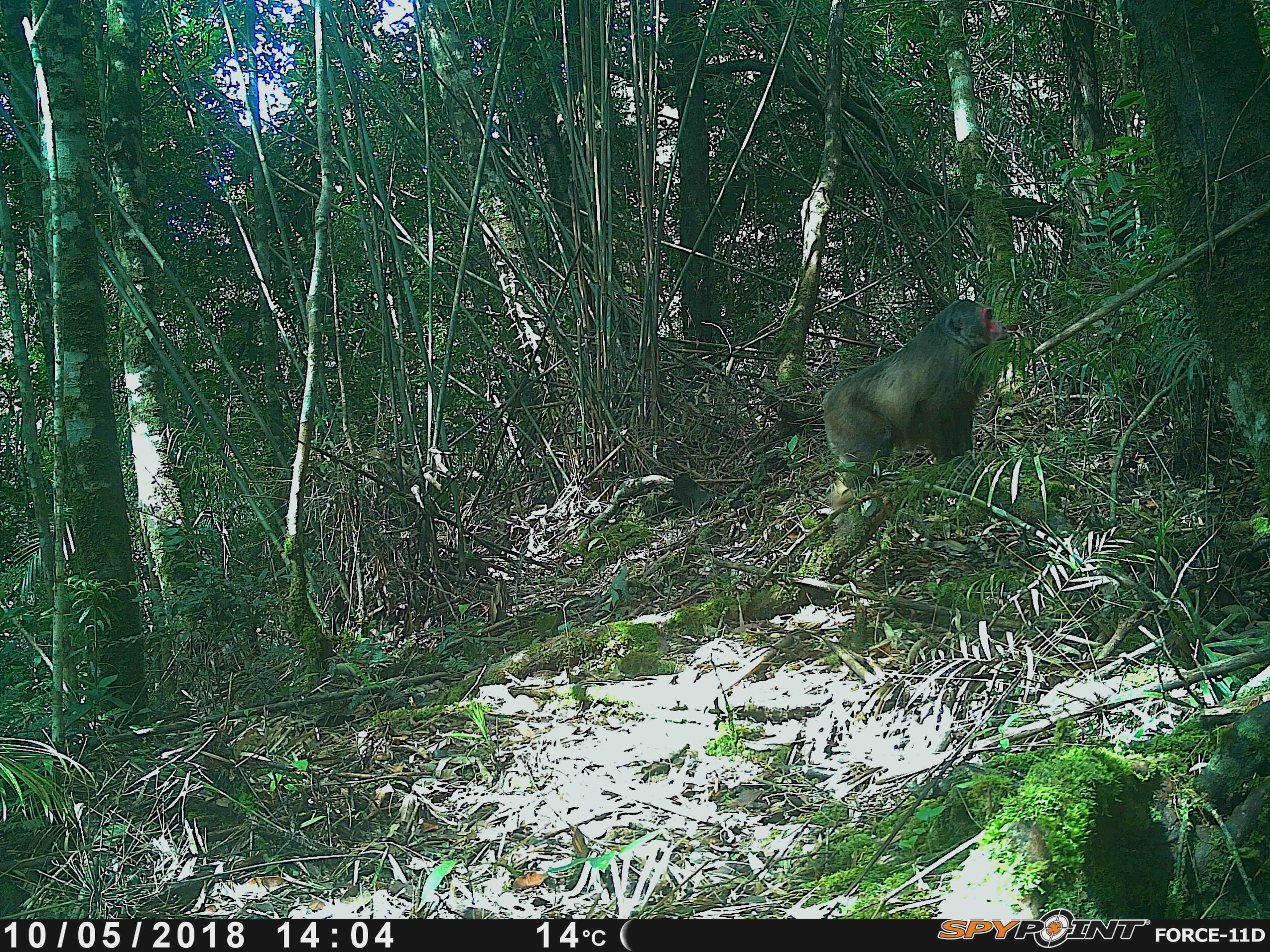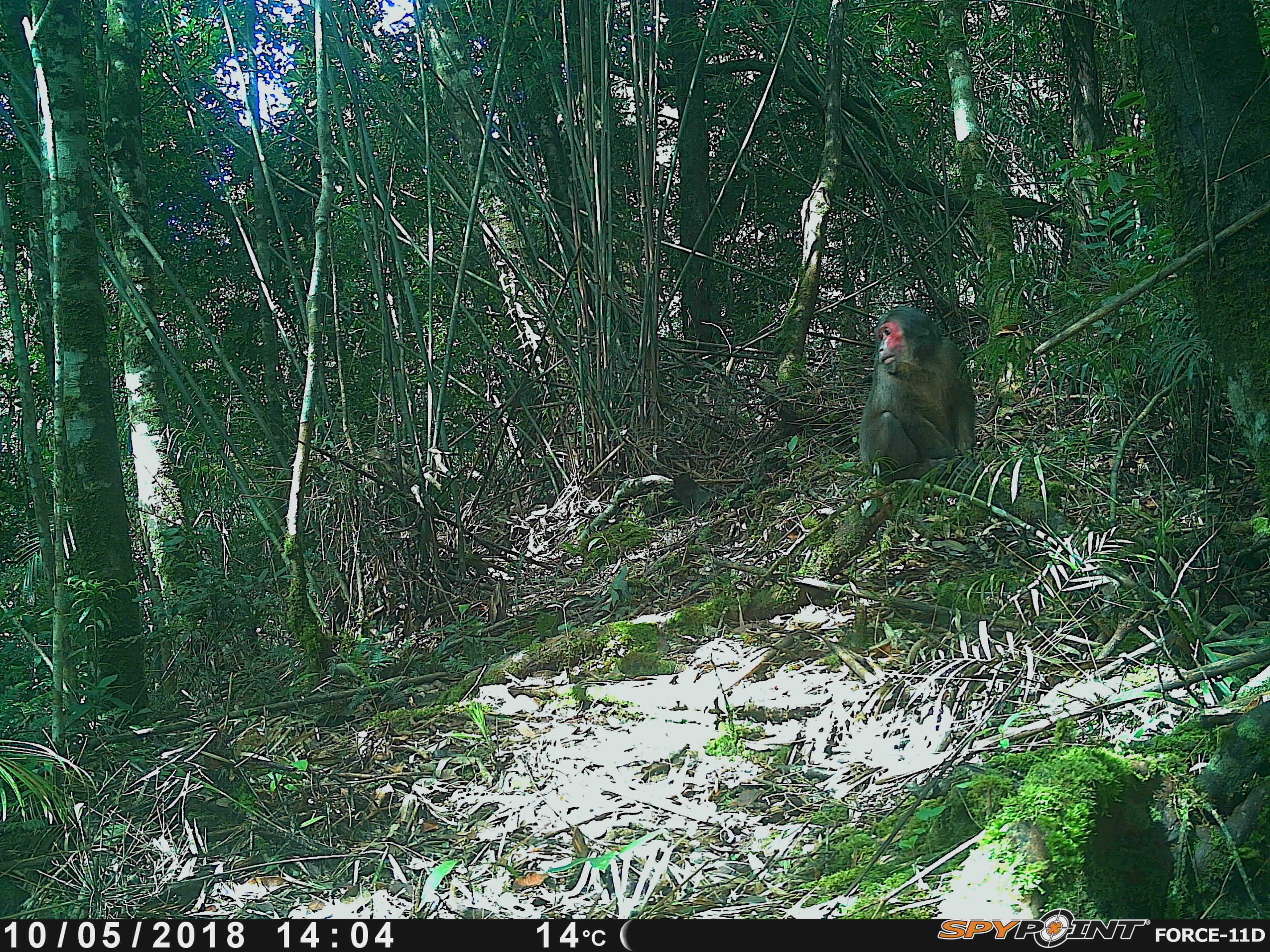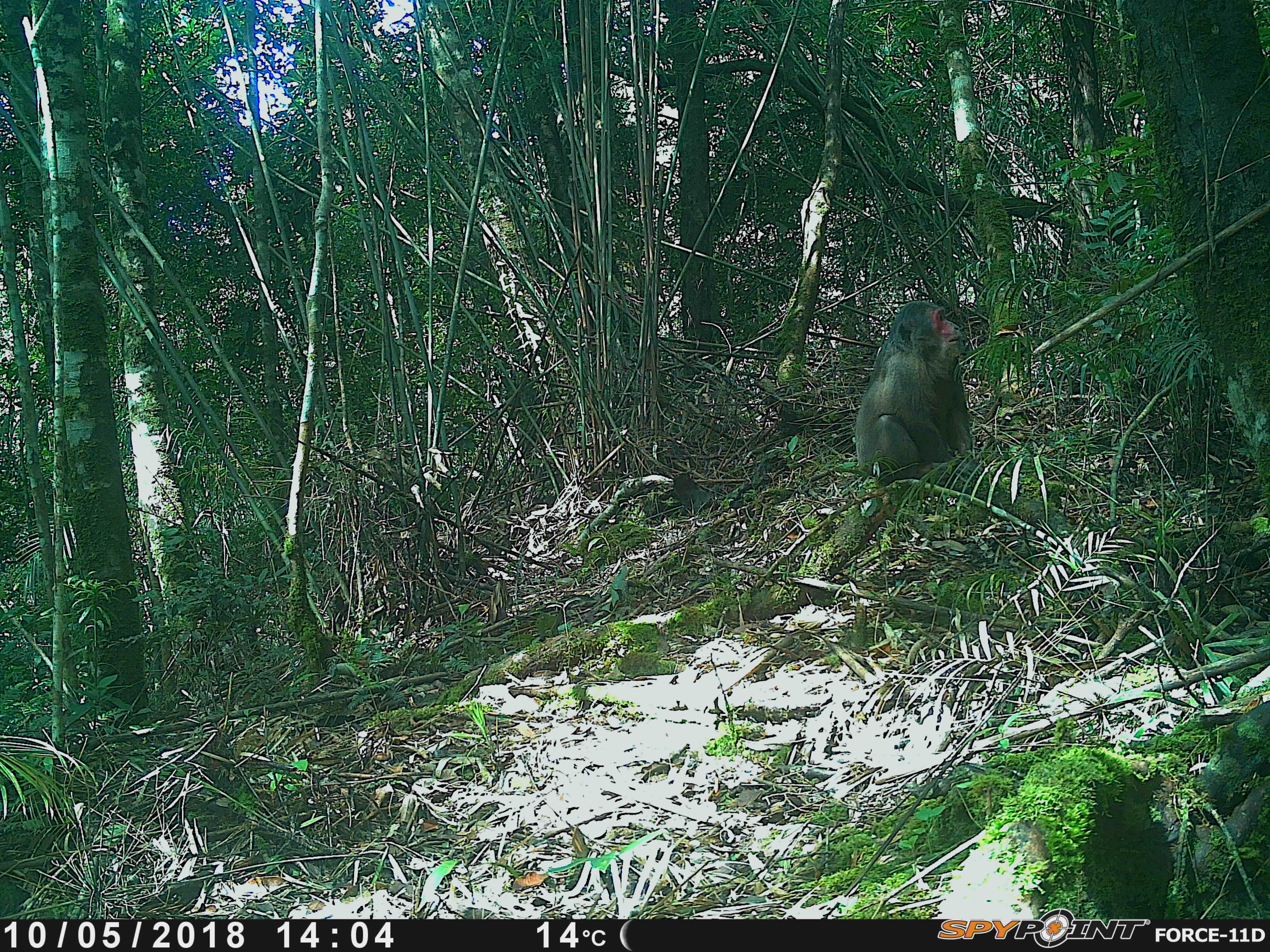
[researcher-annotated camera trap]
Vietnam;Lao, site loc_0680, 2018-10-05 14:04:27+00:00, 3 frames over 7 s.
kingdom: Animalia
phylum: Chordata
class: Mammalia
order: Primates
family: Cercopithecidae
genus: Macaca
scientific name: Macaca arctoides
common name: stump-tailed macaque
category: stump tailed macaque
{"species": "stump tailed macaque (stump-tailed macaque) (Macaca arctoides)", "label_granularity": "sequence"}